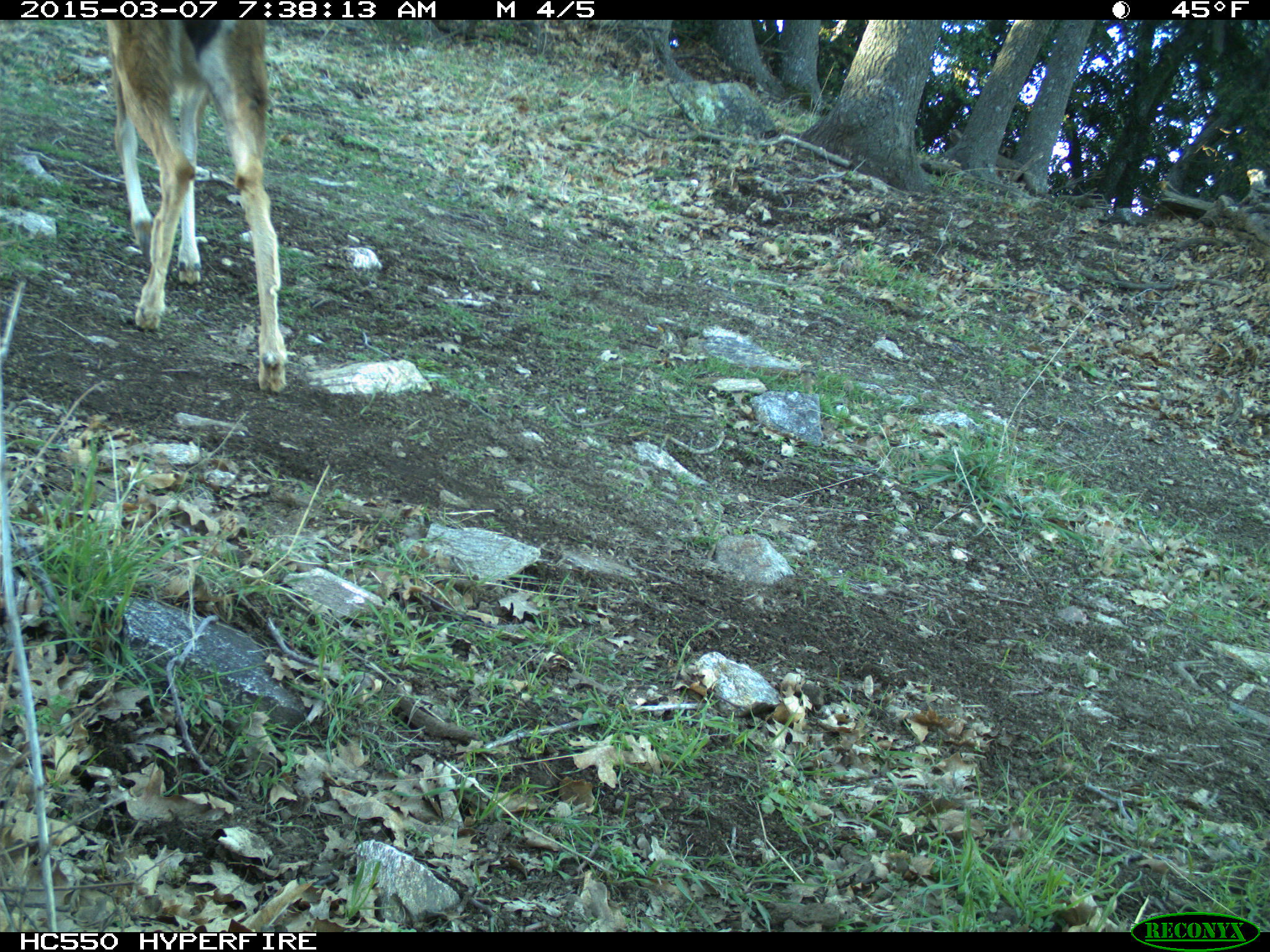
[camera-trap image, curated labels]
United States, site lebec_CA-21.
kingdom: Animalia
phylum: Chordata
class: Mammalia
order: Artiodactyla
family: Cervidae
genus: Odocoileus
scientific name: Odocoileus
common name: deer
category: unidentified deer